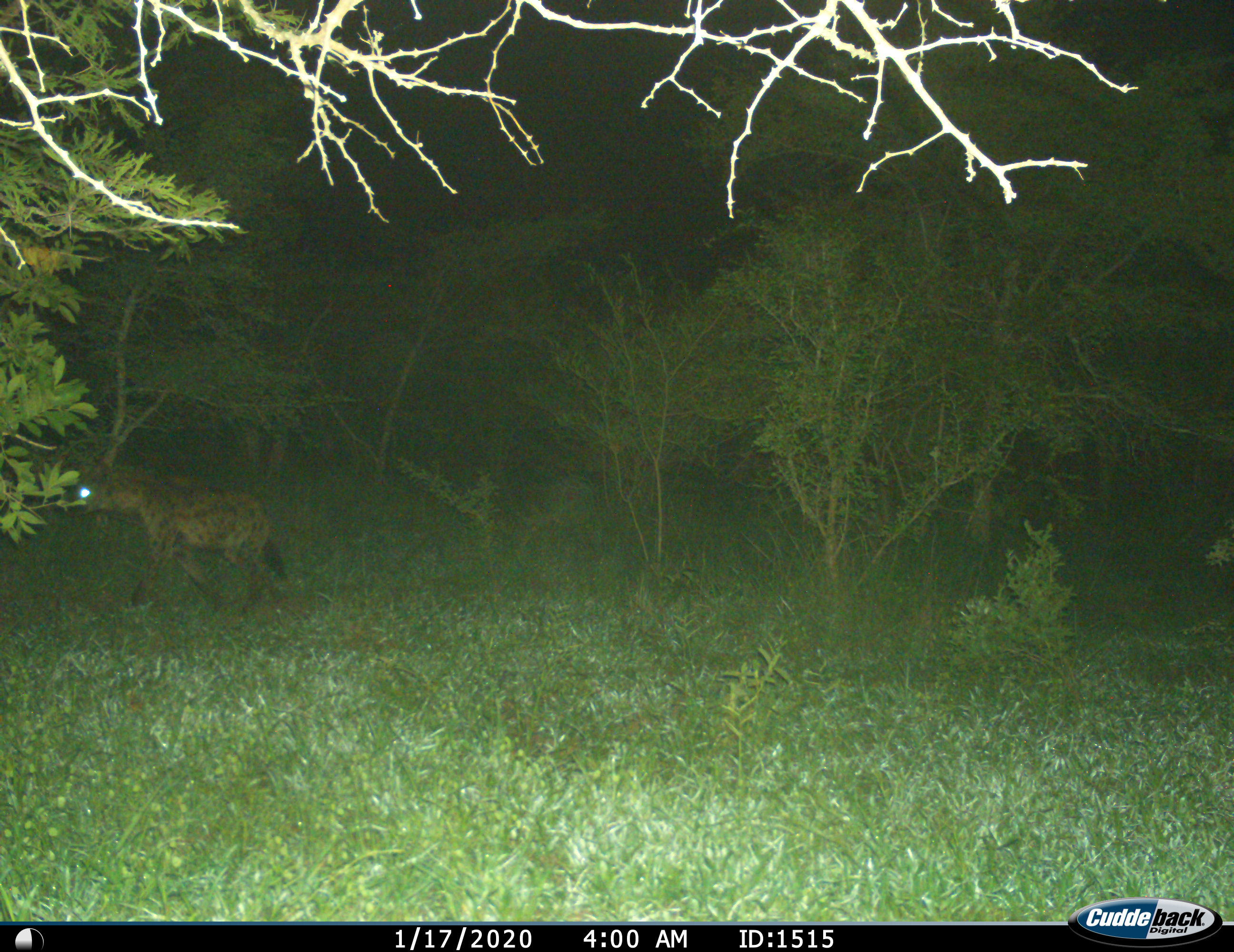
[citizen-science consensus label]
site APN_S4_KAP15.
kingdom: Animalia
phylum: Chordata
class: Mammalia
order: Carnivora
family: Hyaenidae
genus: Crocuta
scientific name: Crocuta crocuta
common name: spotted hyena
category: hyenaspotted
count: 1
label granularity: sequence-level